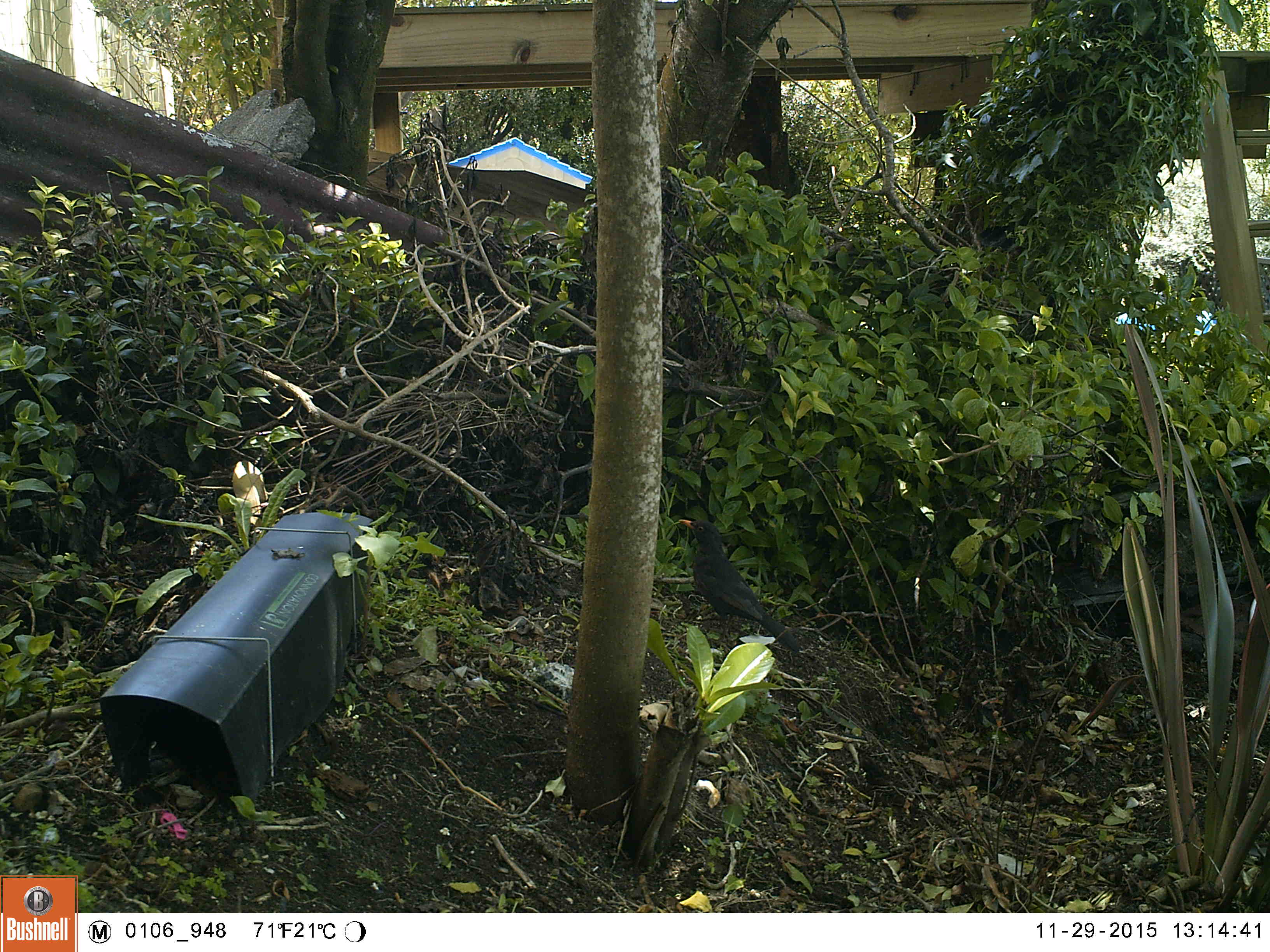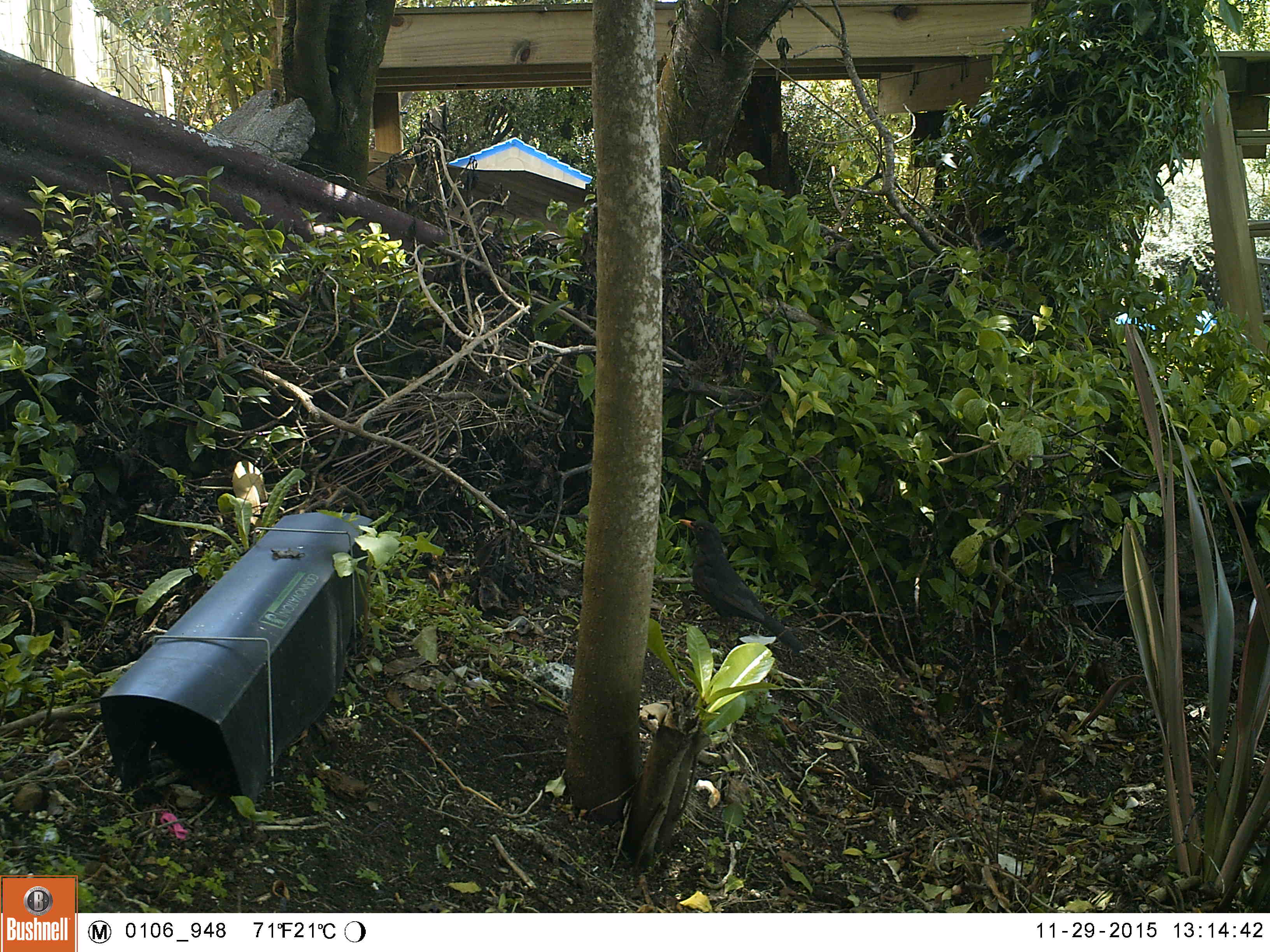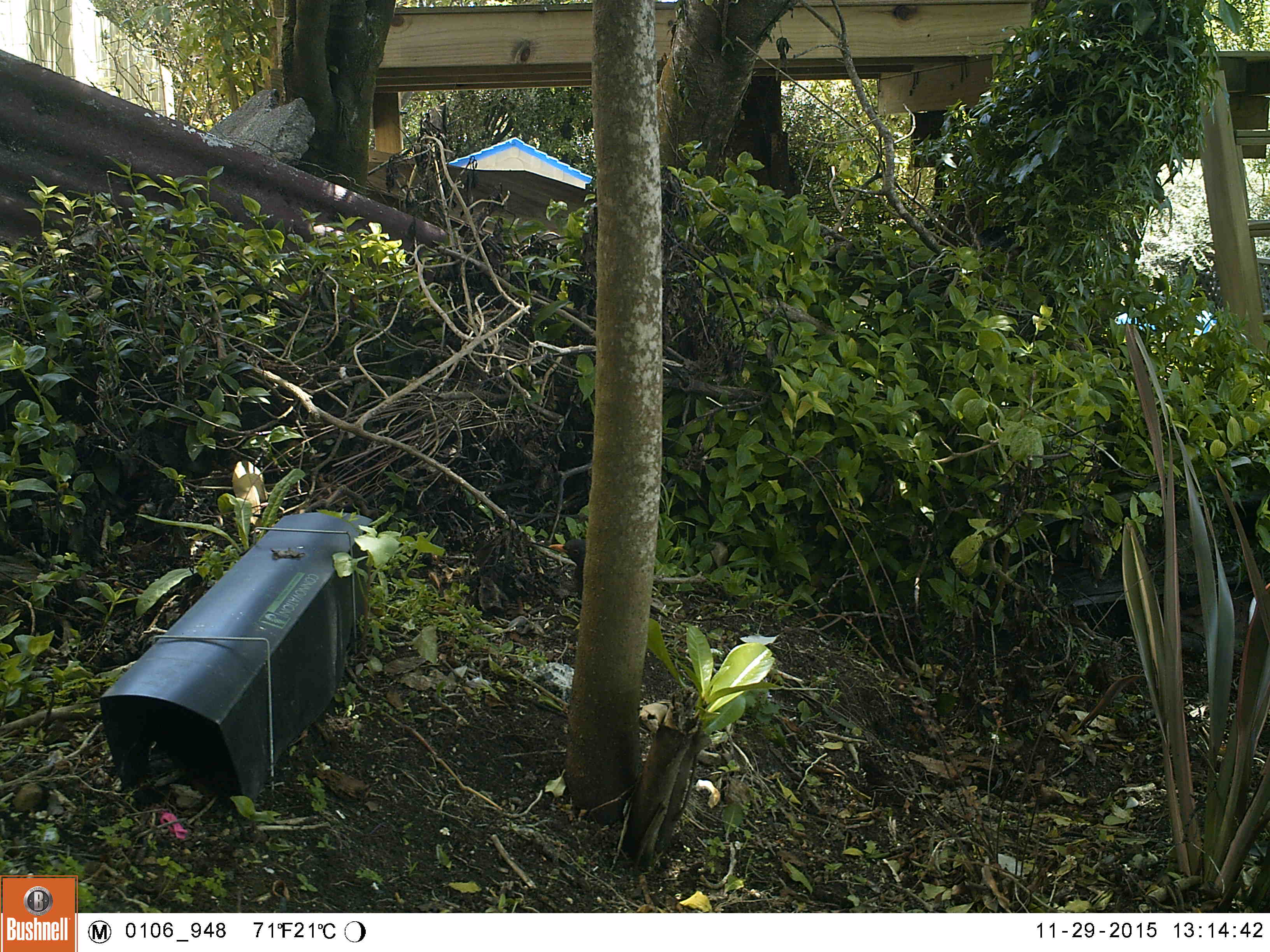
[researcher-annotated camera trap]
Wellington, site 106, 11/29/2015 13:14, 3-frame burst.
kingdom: Animalia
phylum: Chordata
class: Aves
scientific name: Aves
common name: bird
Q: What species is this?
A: Bird (Aves).